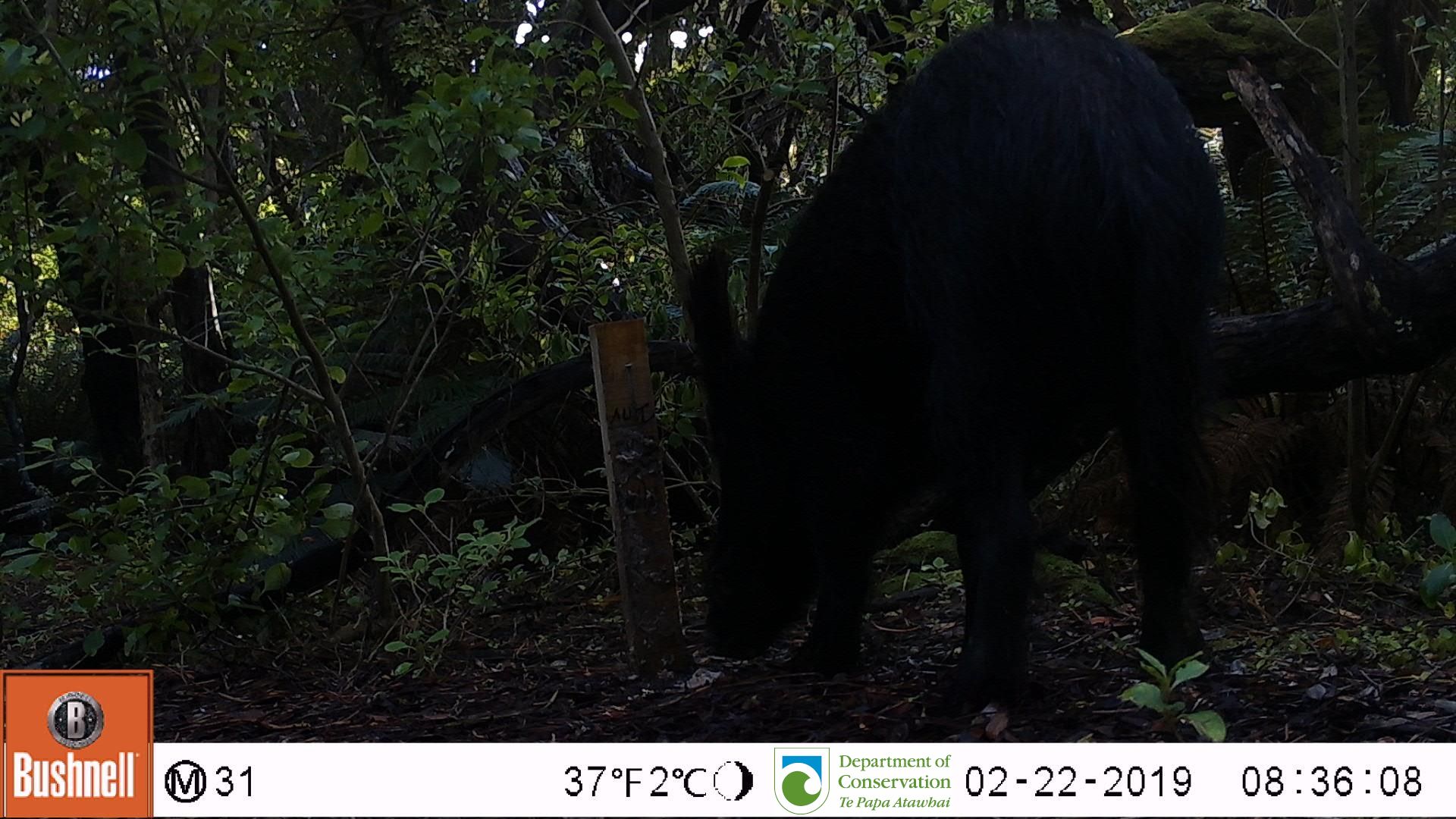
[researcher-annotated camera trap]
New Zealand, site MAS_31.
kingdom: Animalia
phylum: Chordata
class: Mammalia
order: Artiodactyla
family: Suidae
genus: Sus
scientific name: Sus scrofa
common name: pig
Pig (Sus scrofa).